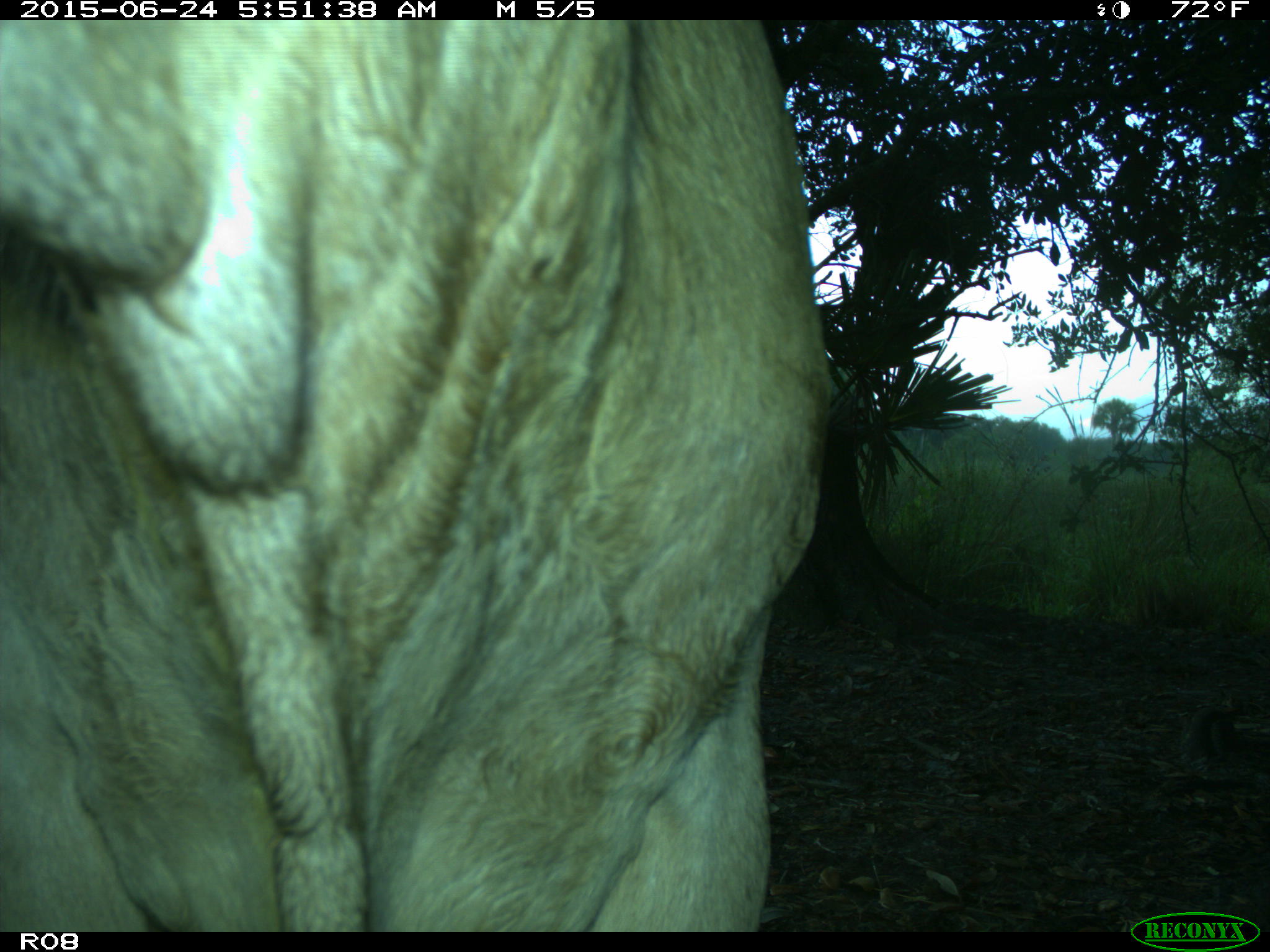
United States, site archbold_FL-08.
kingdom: Animalia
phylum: Chordata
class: Mammalia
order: Artiodactyla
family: Bovidae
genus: Bos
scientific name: Bos taurus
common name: domestic cow